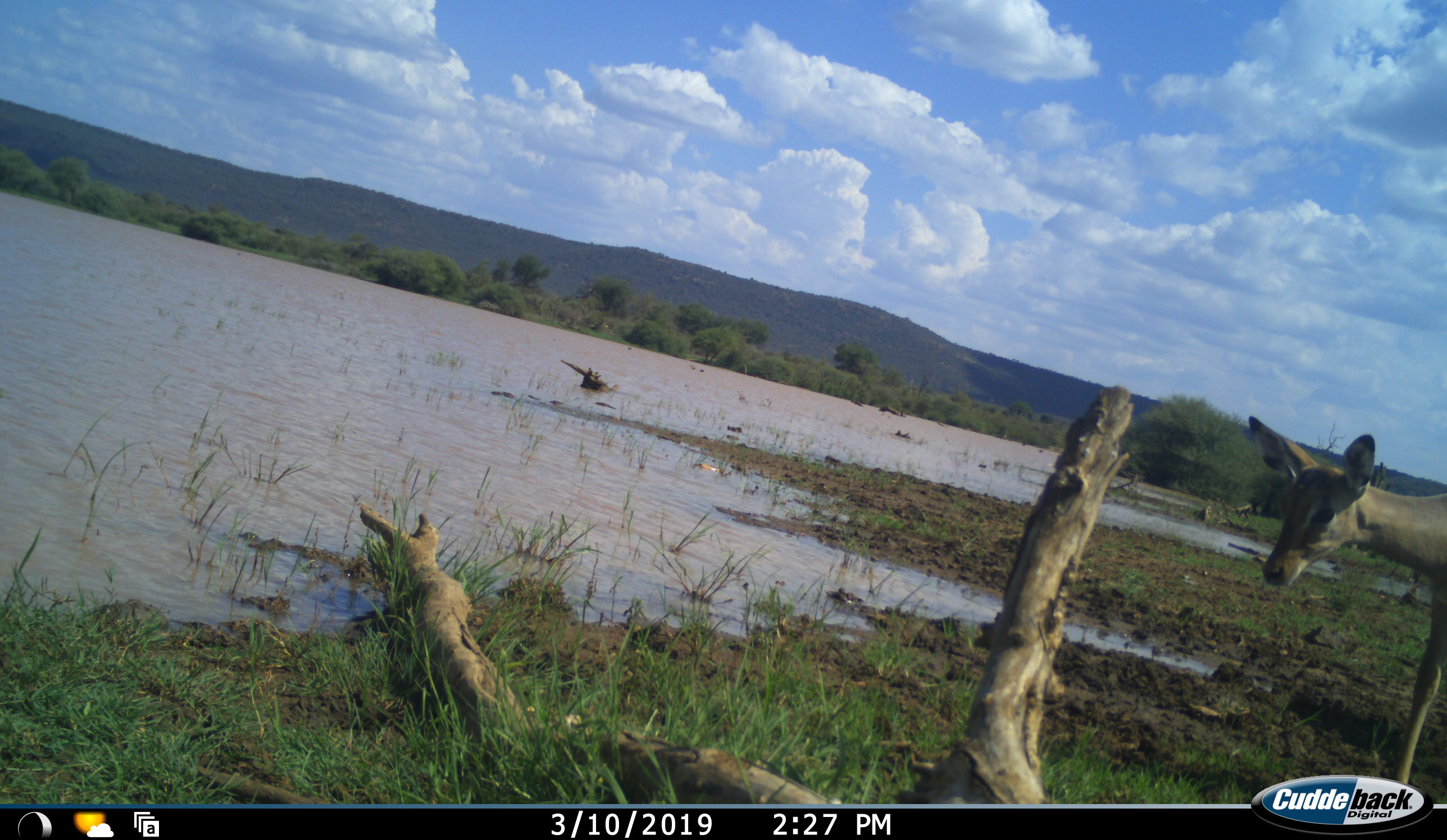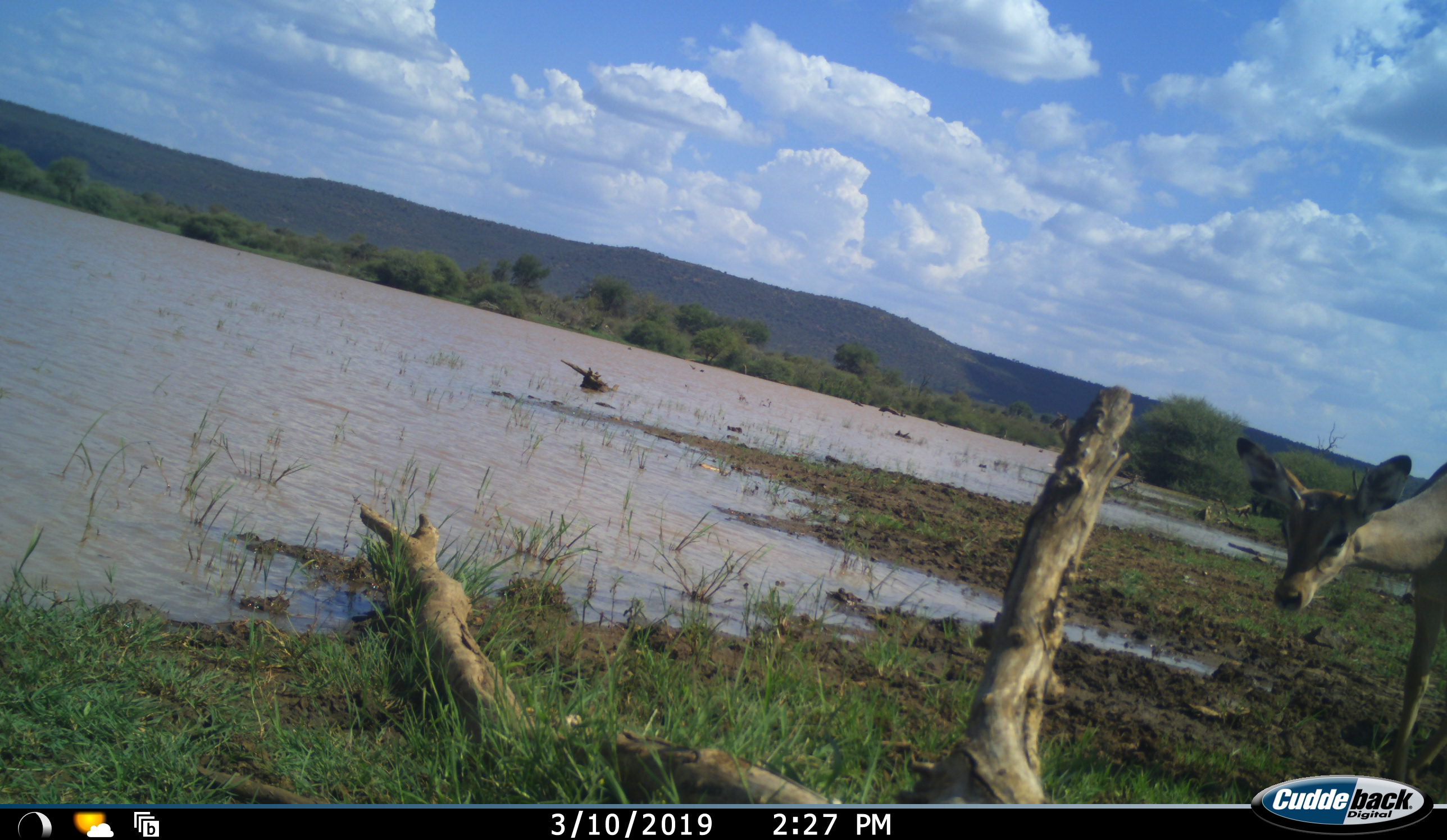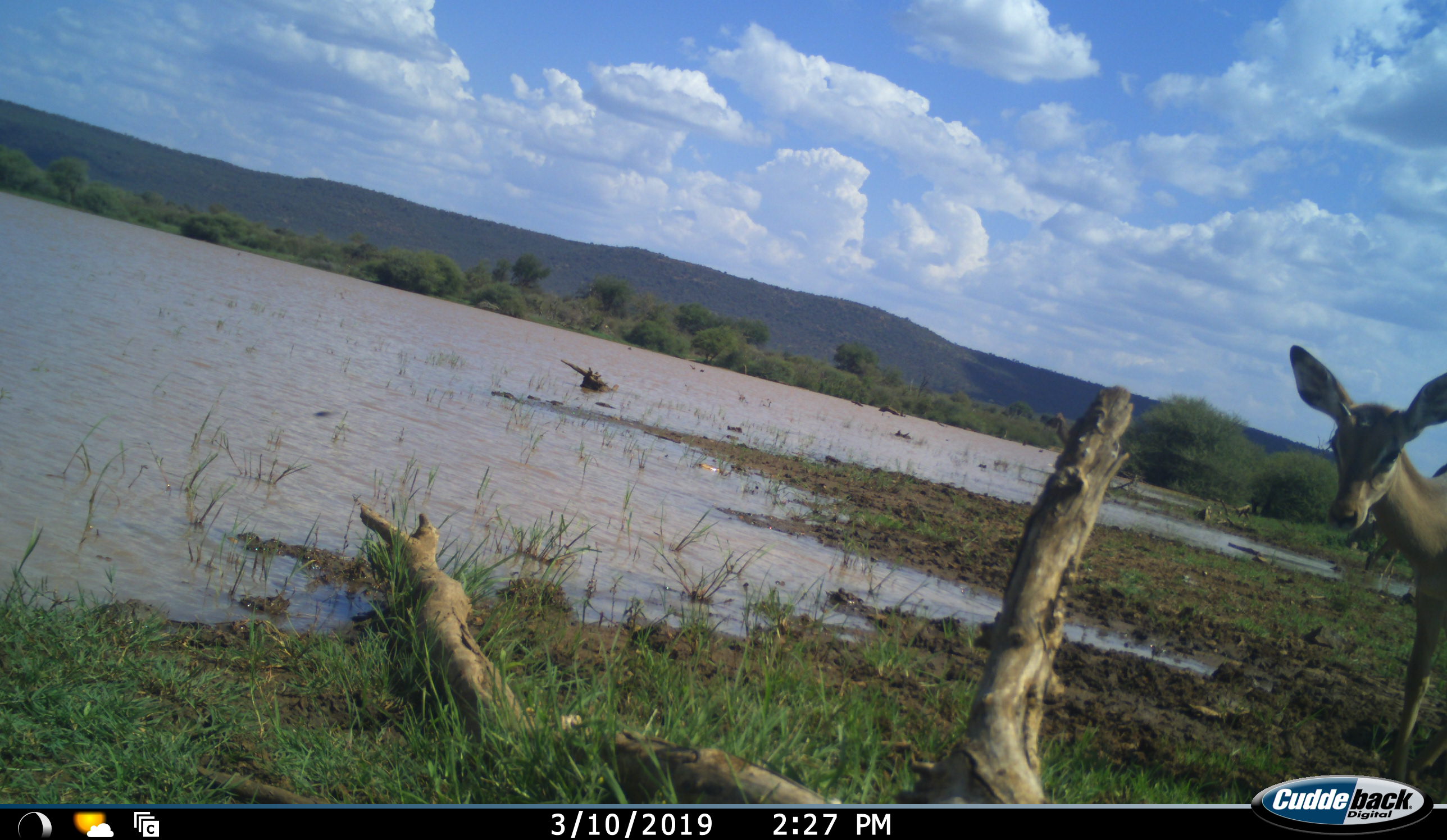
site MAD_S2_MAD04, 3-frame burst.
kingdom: Animalia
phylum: Chordata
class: Mammalia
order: Artiodactyla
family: Bovidae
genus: Aepyceros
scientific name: Aepyceros melampus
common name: impala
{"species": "impala (Aepyceros melampus)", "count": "1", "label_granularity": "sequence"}